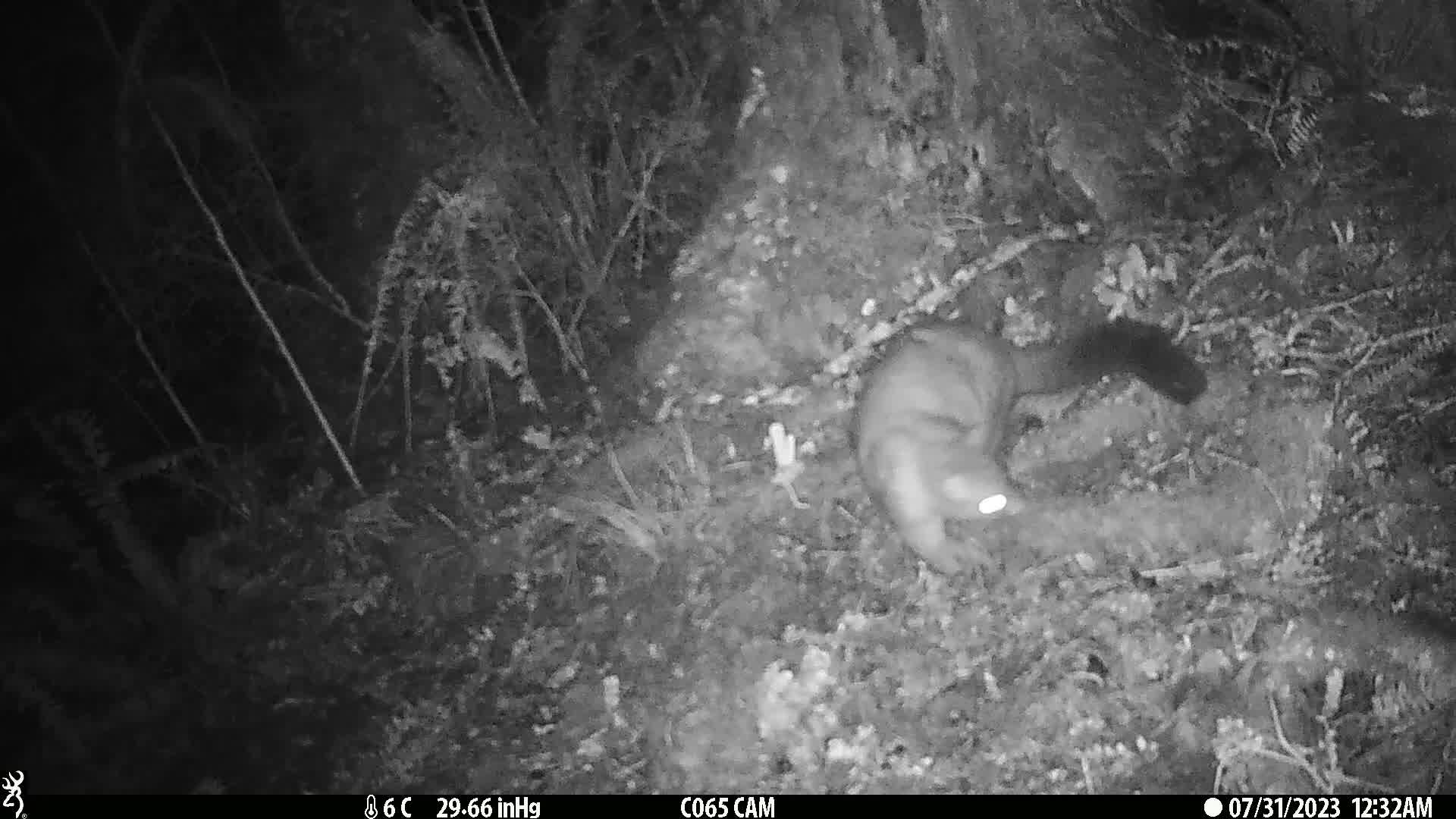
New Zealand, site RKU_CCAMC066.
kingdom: Animalia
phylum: Chordata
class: Mammalia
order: Diprotodontia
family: Phalangeridae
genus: Trichosurus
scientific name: Trichosurus vulpecula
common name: common brushtail possum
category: possum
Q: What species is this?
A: Possum (common brushtail possum) (Trichosurus vulpecula).